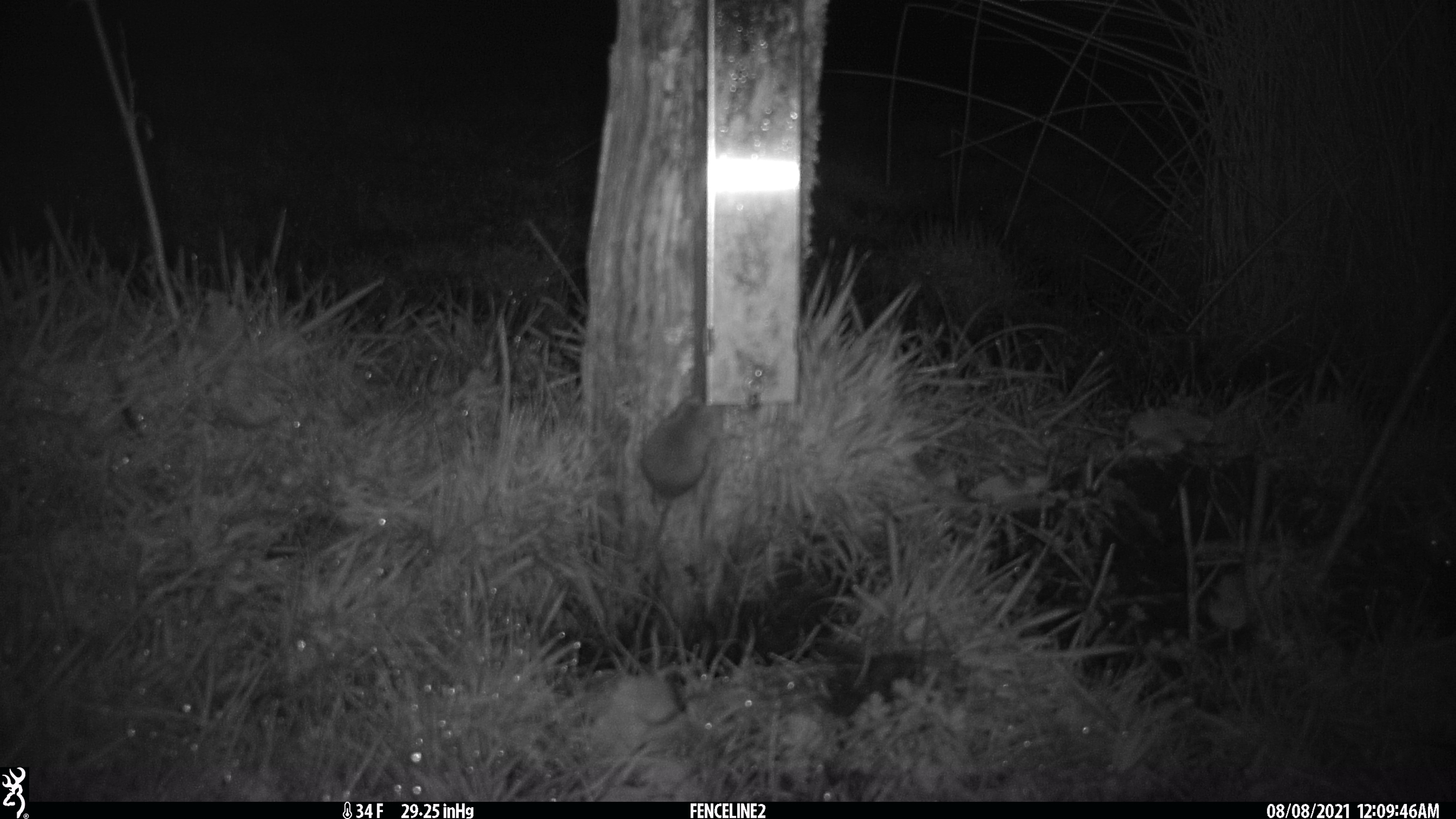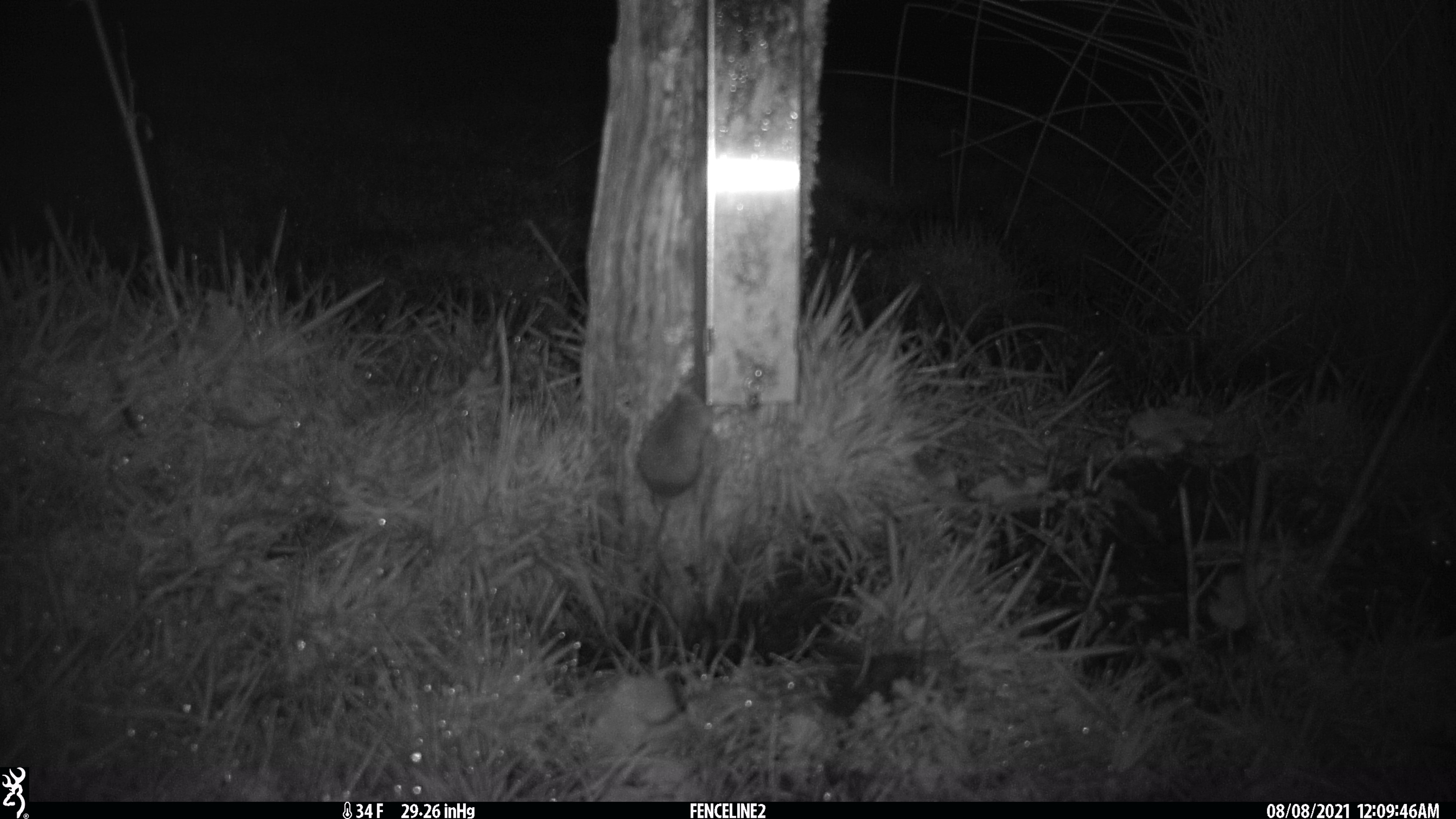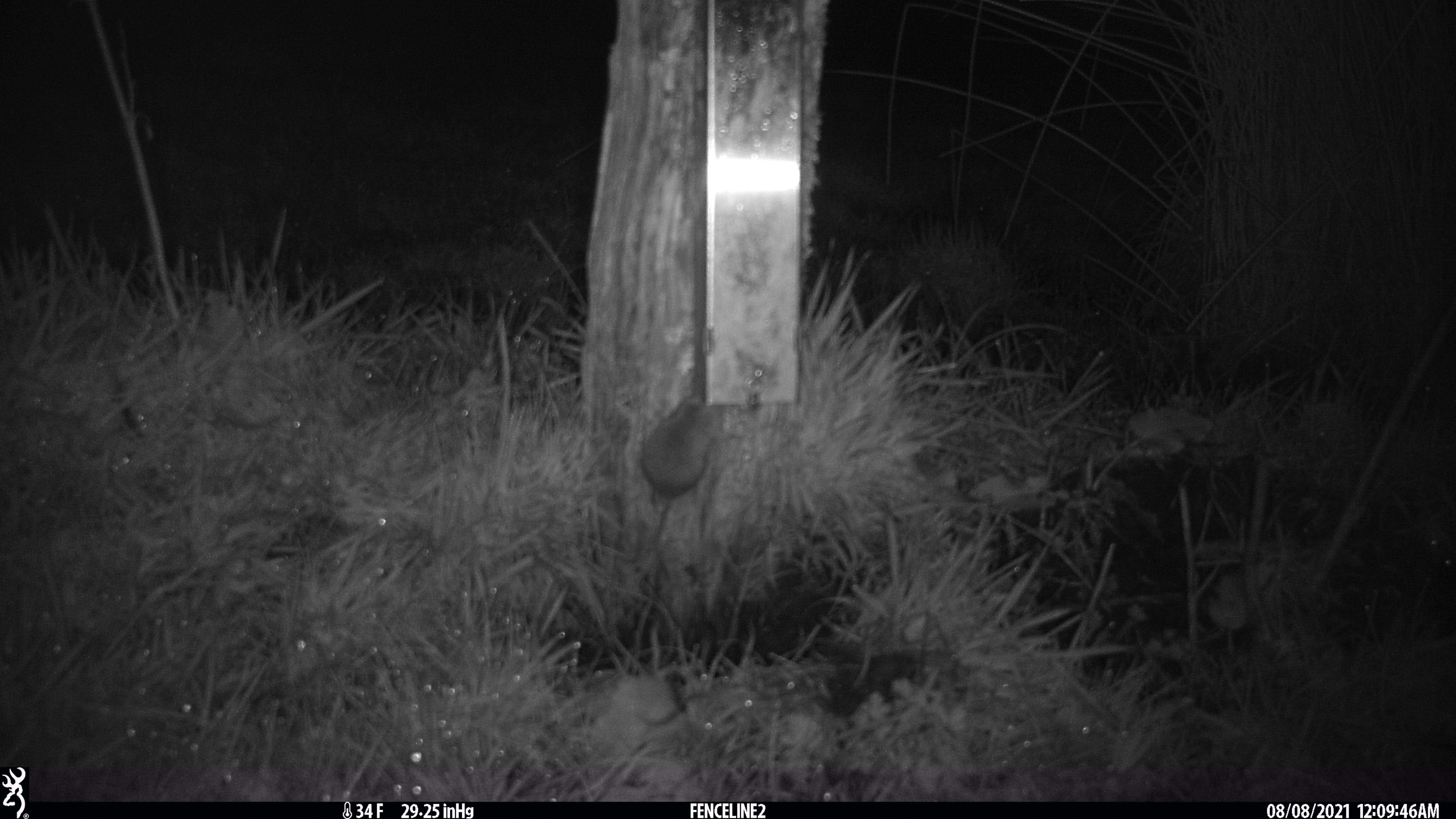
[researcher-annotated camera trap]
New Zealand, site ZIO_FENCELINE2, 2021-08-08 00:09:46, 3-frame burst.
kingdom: Animalia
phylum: Chordata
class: Mammalia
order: Rodentia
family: Muridae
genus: Mus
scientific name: Mus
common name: mouse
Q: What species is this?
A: Mouse (Mus).